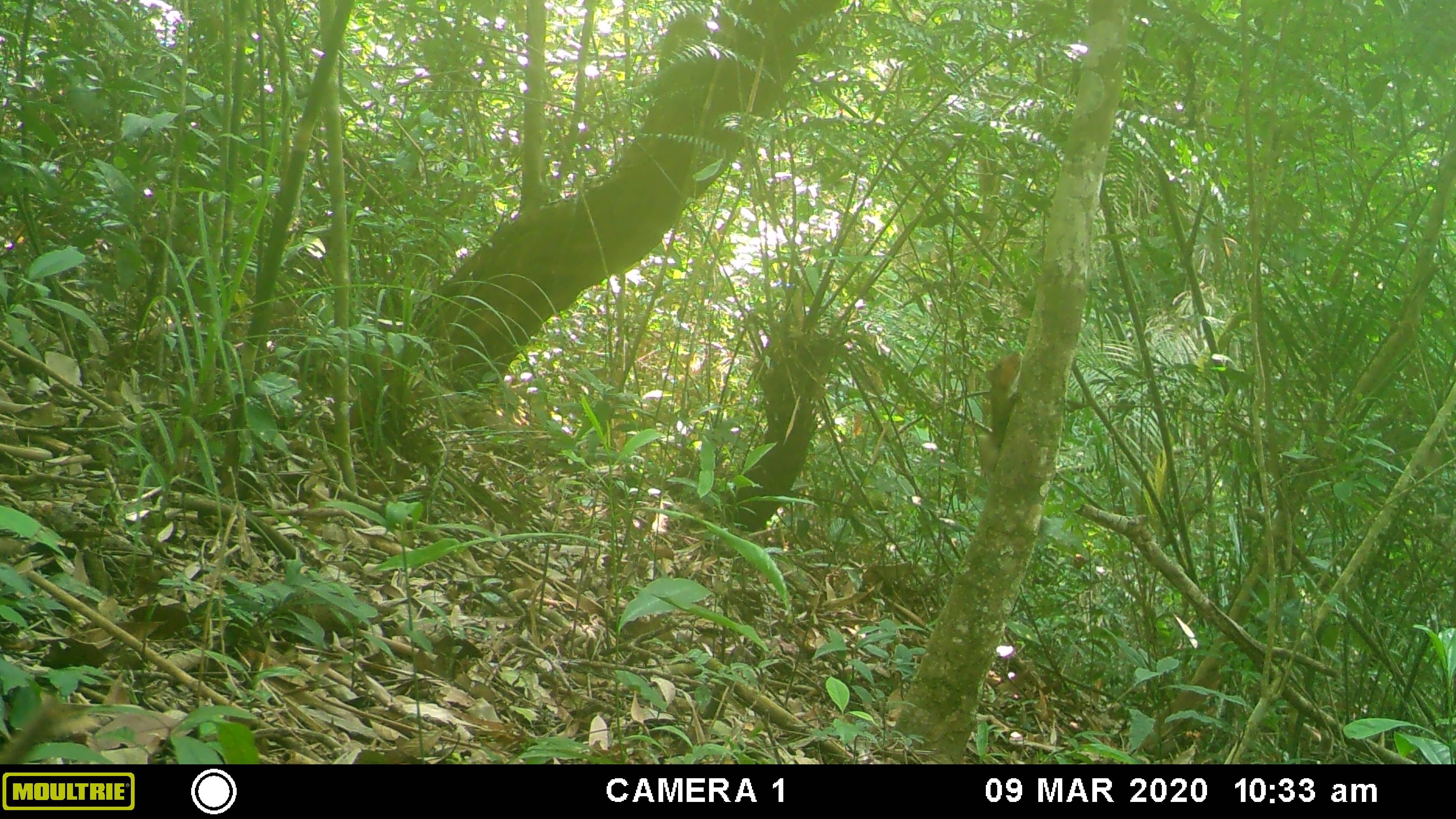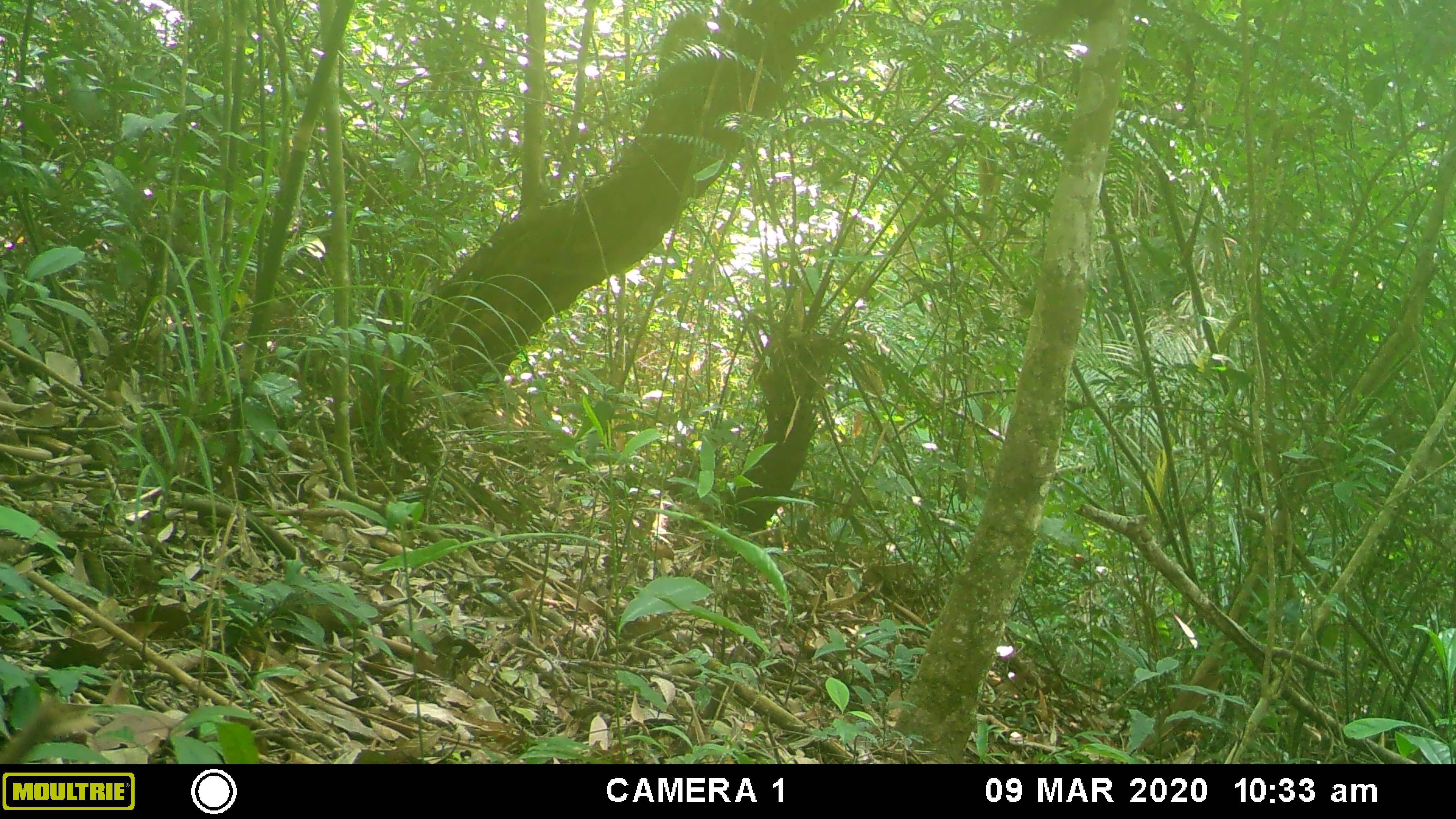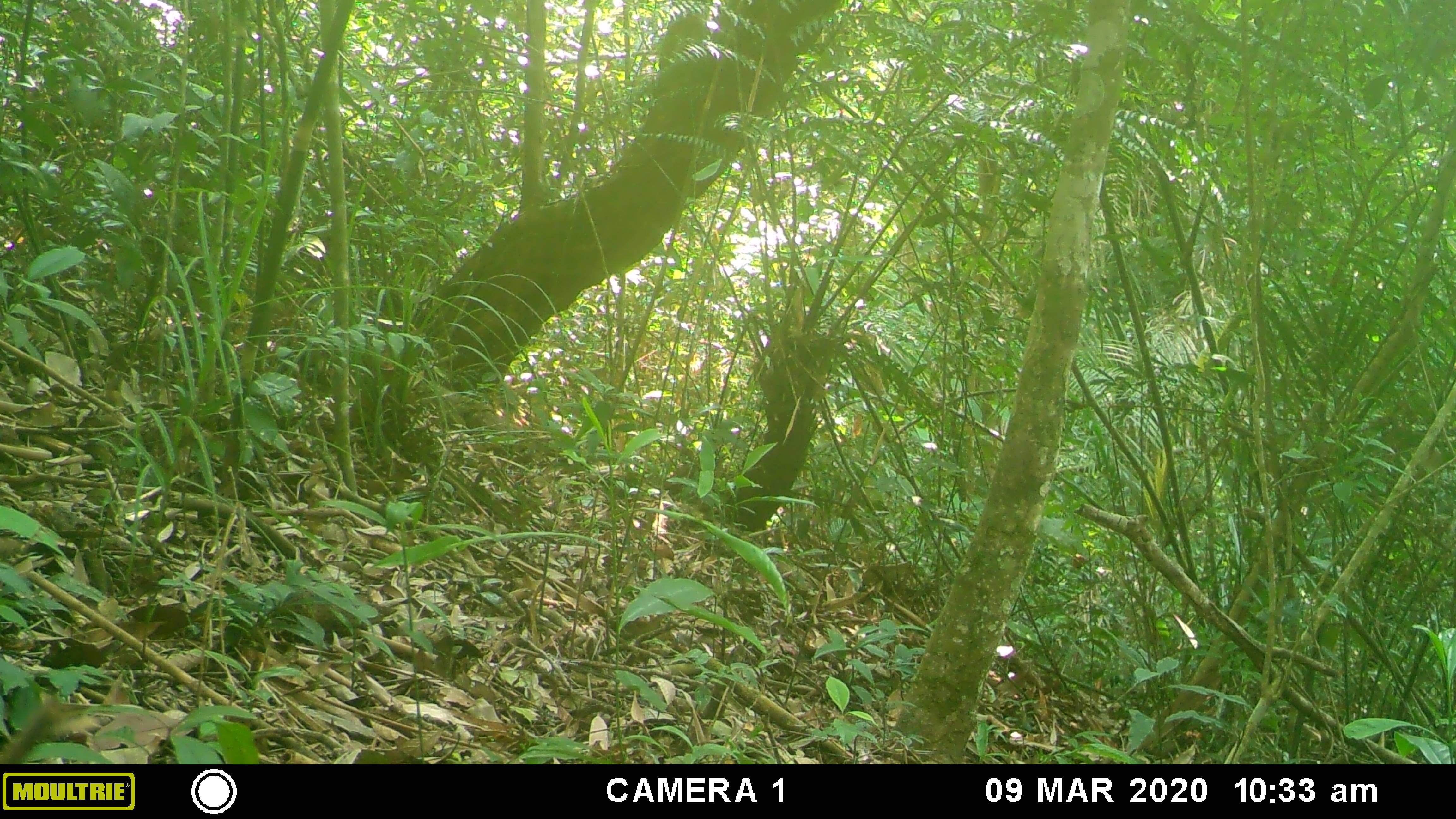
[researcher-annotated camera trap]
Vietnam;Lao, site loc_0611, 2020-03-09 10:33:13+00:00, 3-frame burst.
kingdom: Animalia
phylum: Chordata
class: Mammalia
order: Rodentia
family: Sciuridae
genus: Callosciurus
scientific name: Callosciurus erythraeus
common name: pallas's squirrel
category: pallass squirrel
Pallass squirrel (pallas's squirrel) (Callosciurus erythraeus). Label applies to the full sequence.